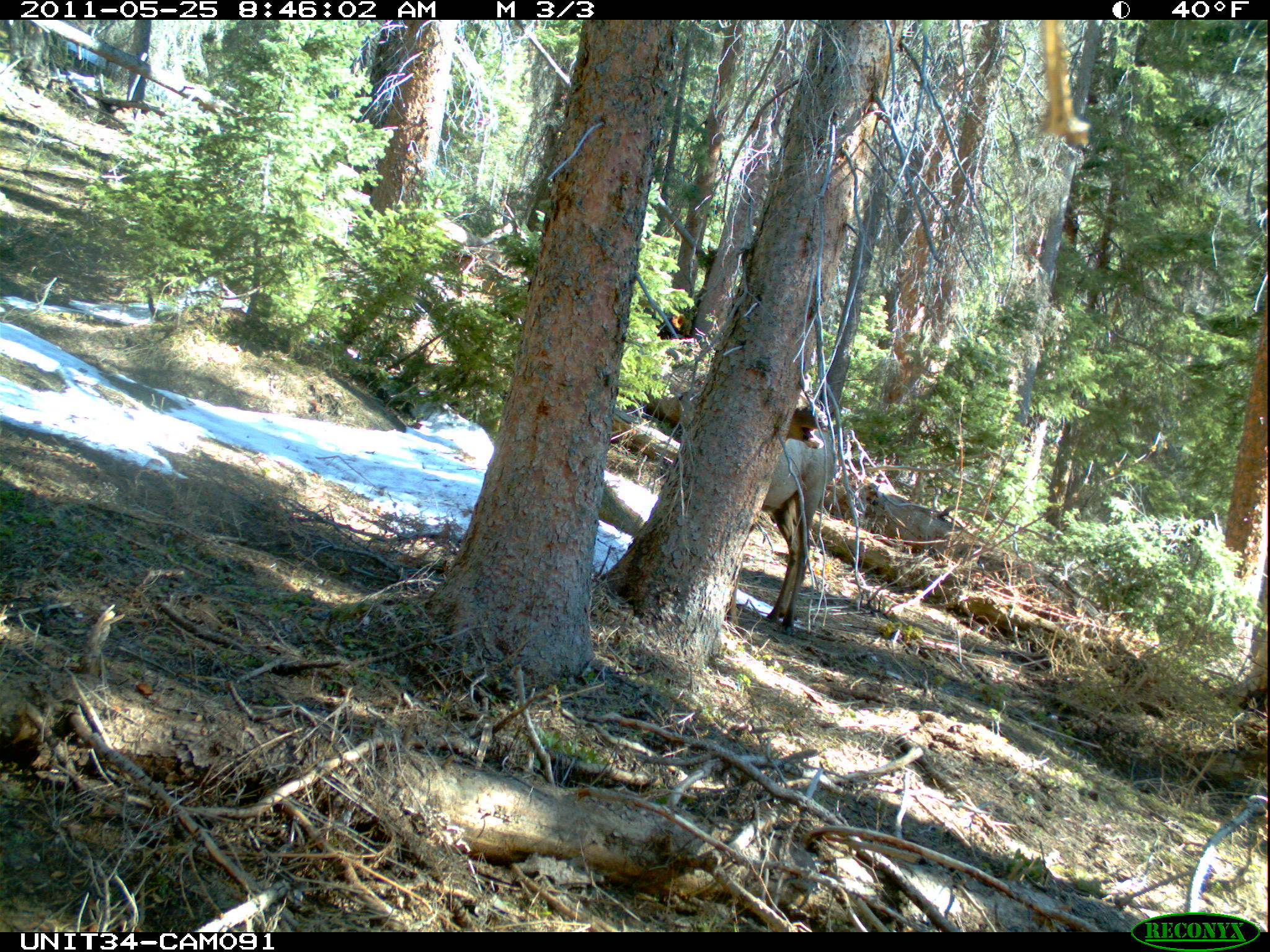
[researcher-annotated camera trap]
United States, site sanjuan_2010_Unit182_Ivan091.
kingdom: Animalia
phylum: Chordata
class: Mammalia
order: Artiodactyla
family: Cervidae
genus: Cervus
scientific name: Cervus elaphus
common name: red deer